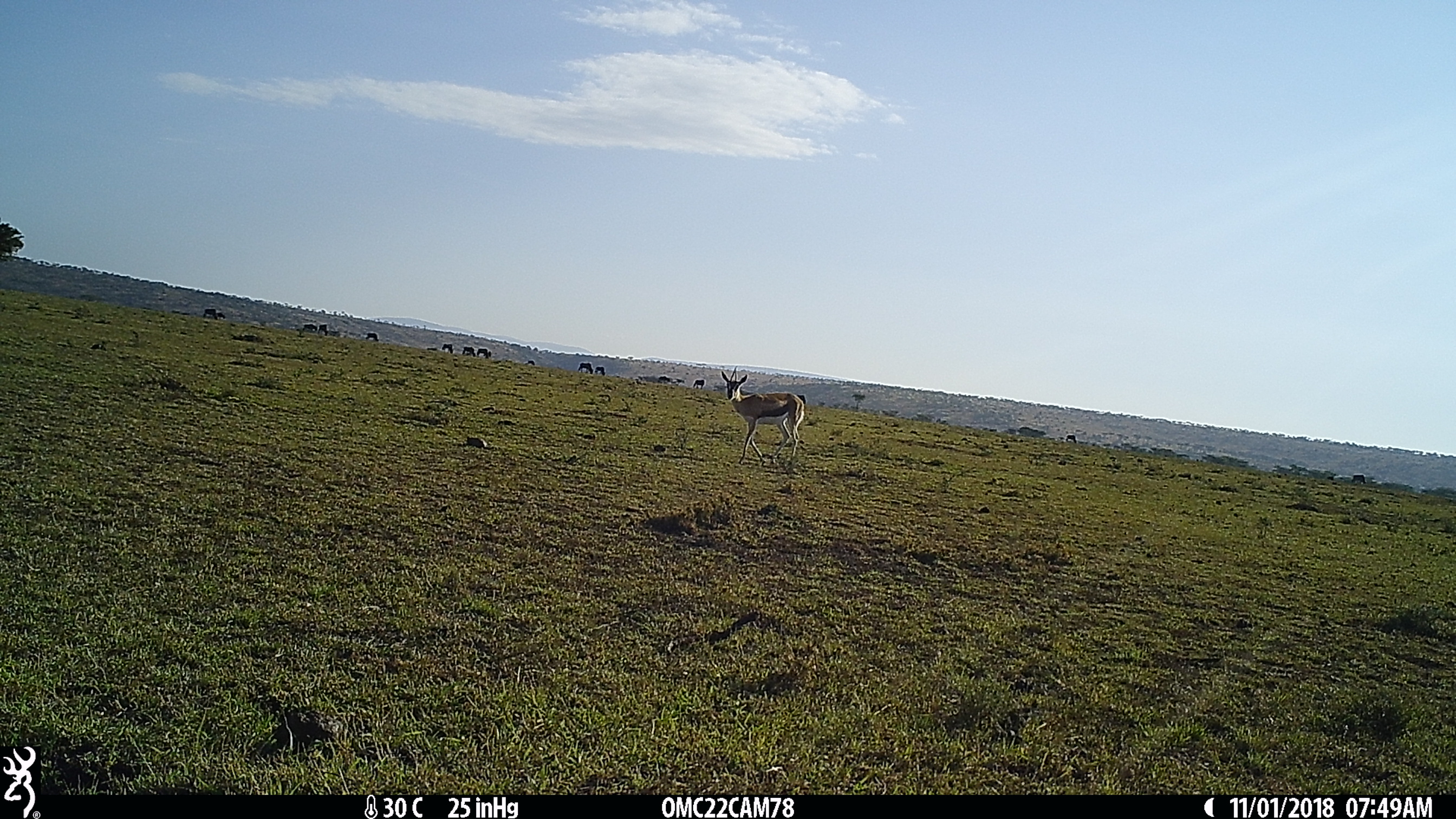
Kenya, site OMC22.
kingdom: Animalia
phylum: Chordata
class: Mammalia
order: Artiodactyla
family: Bovidae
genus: Eudorcas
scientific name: Eudorcas thomsonii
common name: thomon's gazelle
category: gazelle thomsons